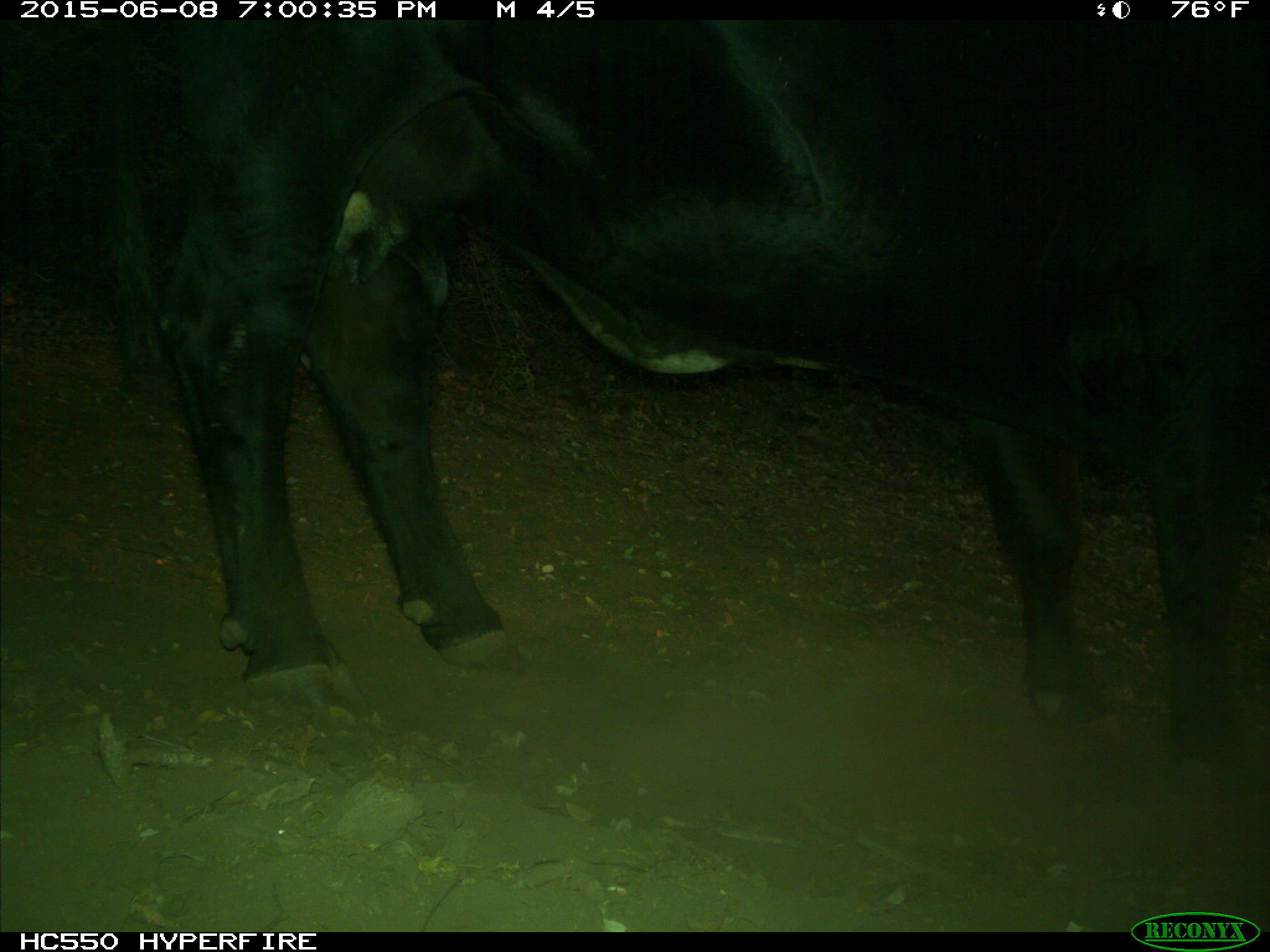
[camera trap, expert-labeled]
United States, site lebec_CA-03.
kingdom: Animalia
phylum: Chordata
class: Mammalia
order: Artiodactyla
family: Bovidae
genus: Bos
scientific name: Bos taurus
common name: domestic cow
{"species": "Bos taurus (domestic cow)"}